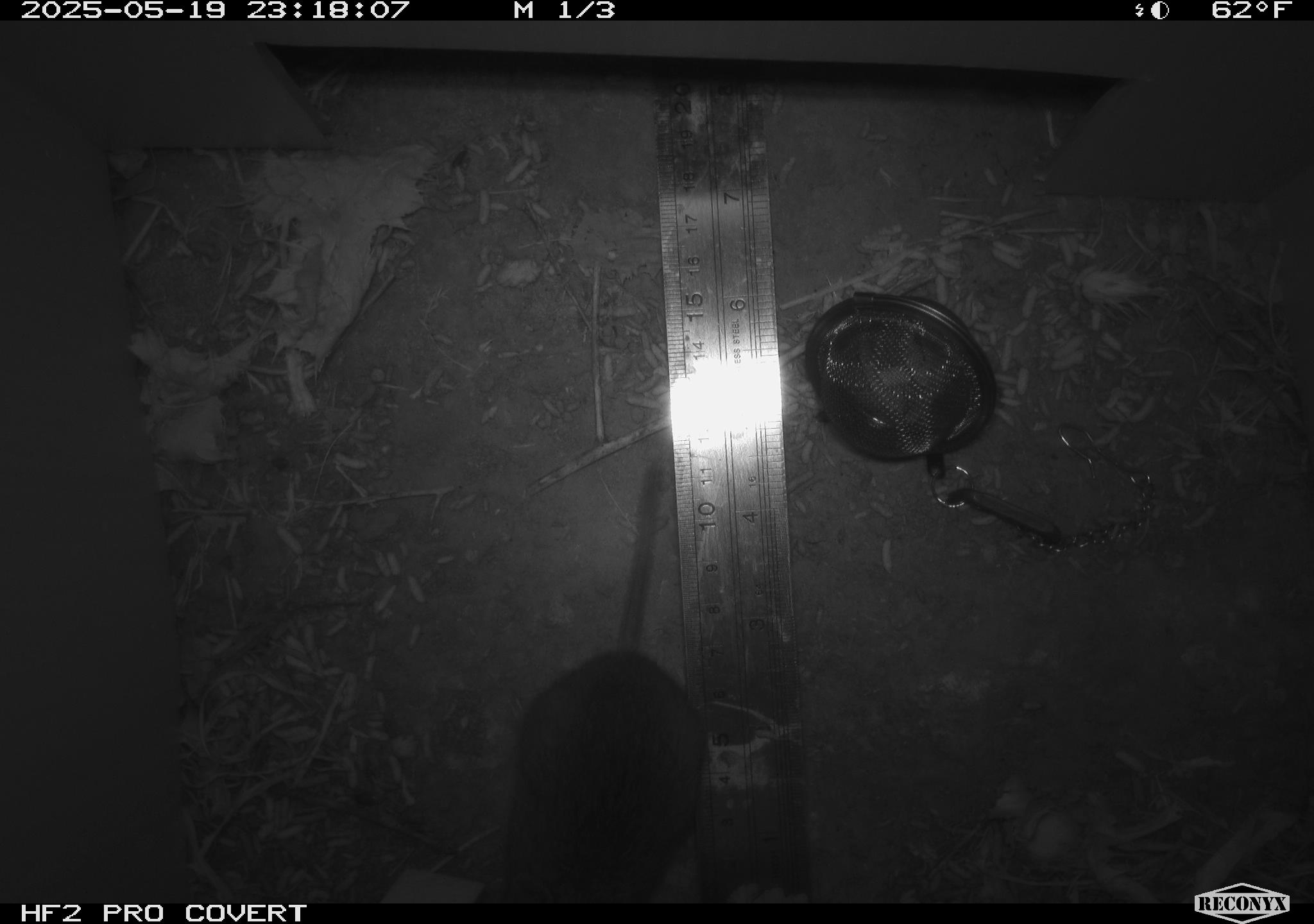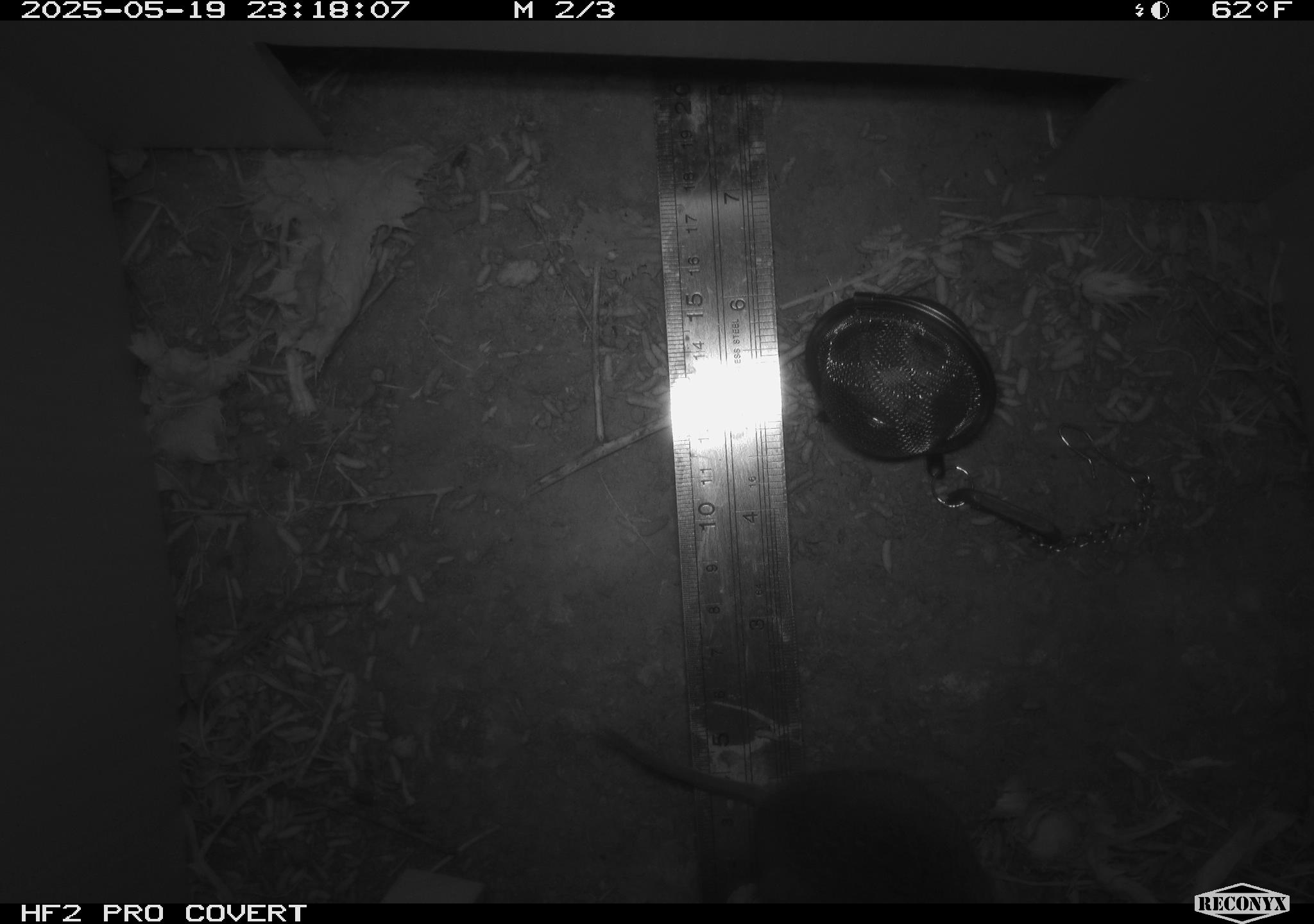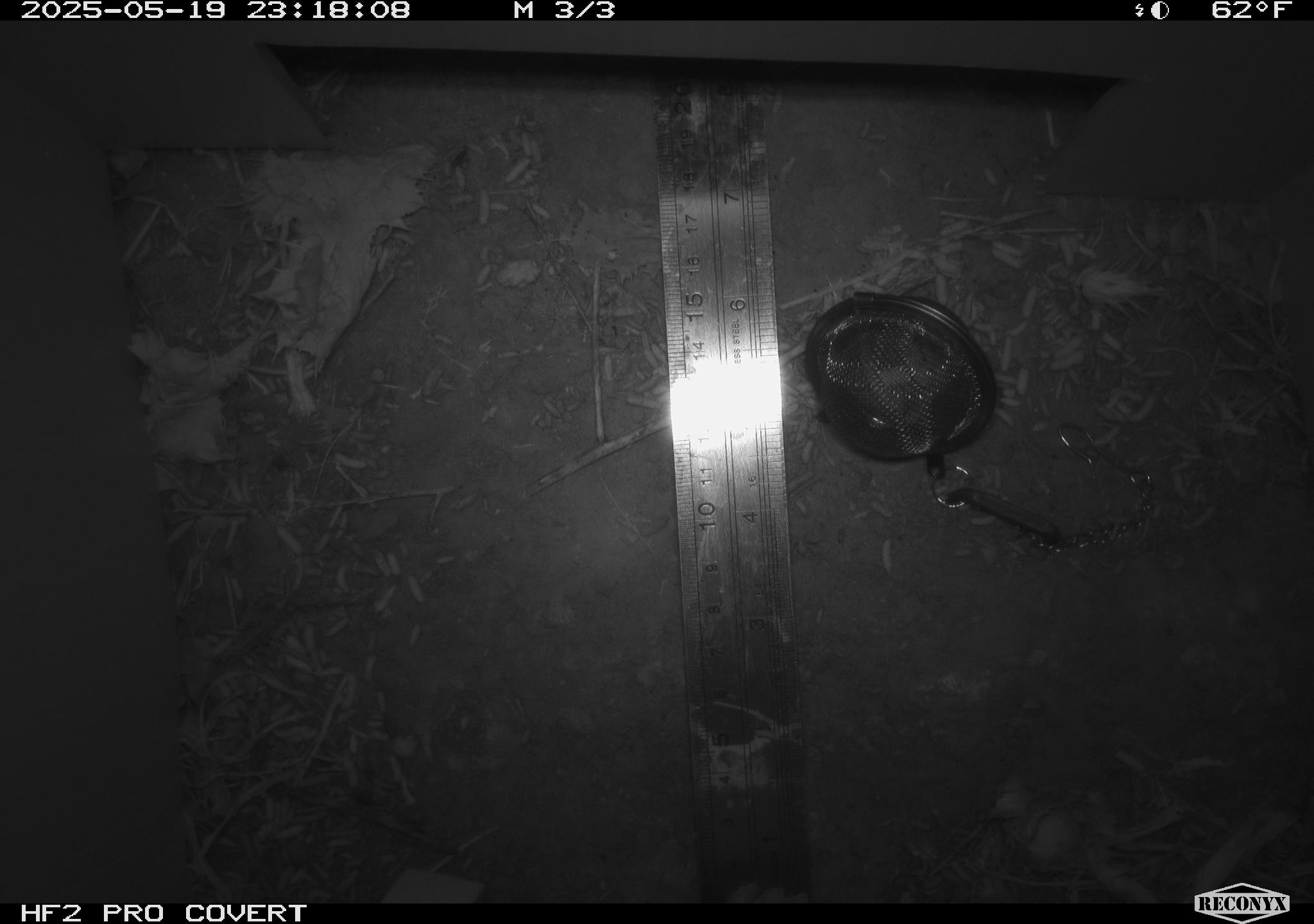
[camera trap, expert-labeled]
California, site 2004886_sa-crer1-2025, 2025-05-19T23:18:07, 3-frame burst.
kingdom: Animalia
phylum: Chordata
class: Mammalia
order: Rodentia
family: Cricetidae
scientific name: Arvicolinae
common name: voles, lemmings, and muskrats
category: arvicolinae subfamily